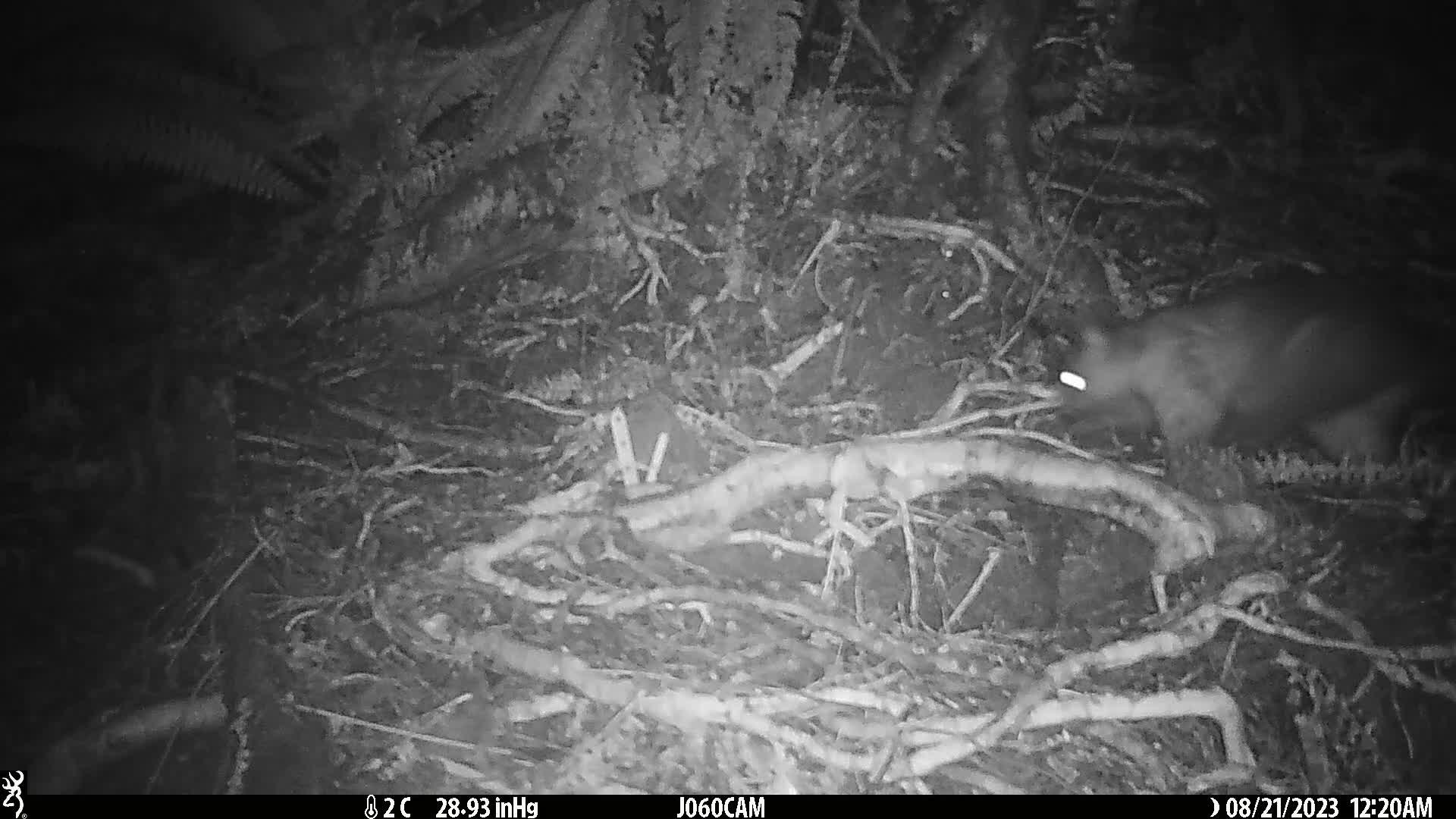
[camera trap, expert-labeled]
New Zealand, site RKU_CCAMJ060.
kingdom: Animalia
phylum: Chordata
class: Mammalia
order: Diprotodontia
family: Phalangeridae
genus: Trichosurus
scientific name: Trichosurus vulpecula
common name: common brushtail possum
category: possum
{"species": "possum (common brushtail possum) (Trichosurus vulpecula)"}